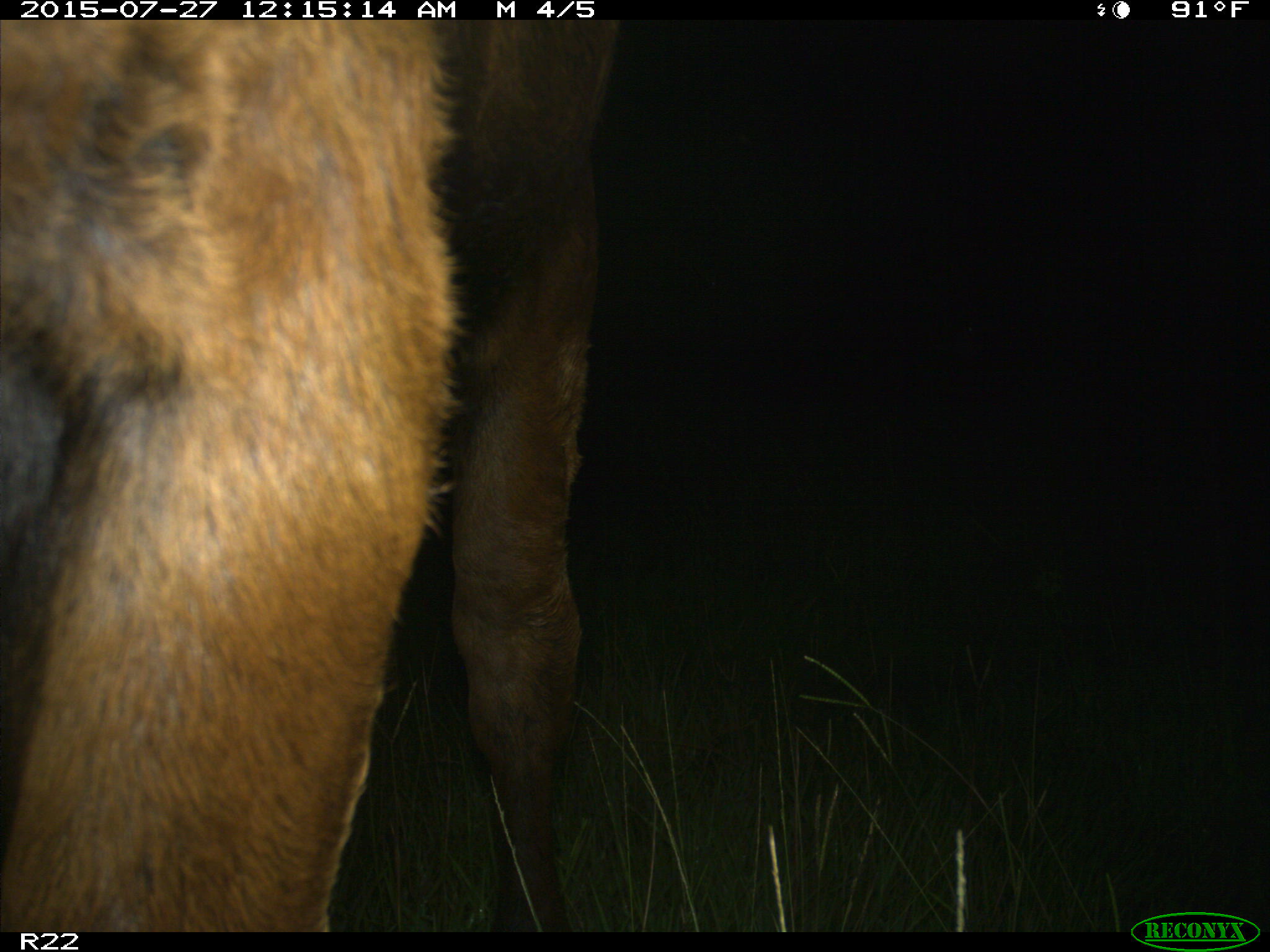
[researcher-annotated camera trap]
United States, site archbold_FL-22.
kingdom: Animalia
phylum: Chordata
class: Mammalia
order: Artiodactyla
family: Bovidae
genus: Bos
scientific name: Bos taurus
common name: domestic cow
Bos taurus (domestic cow).